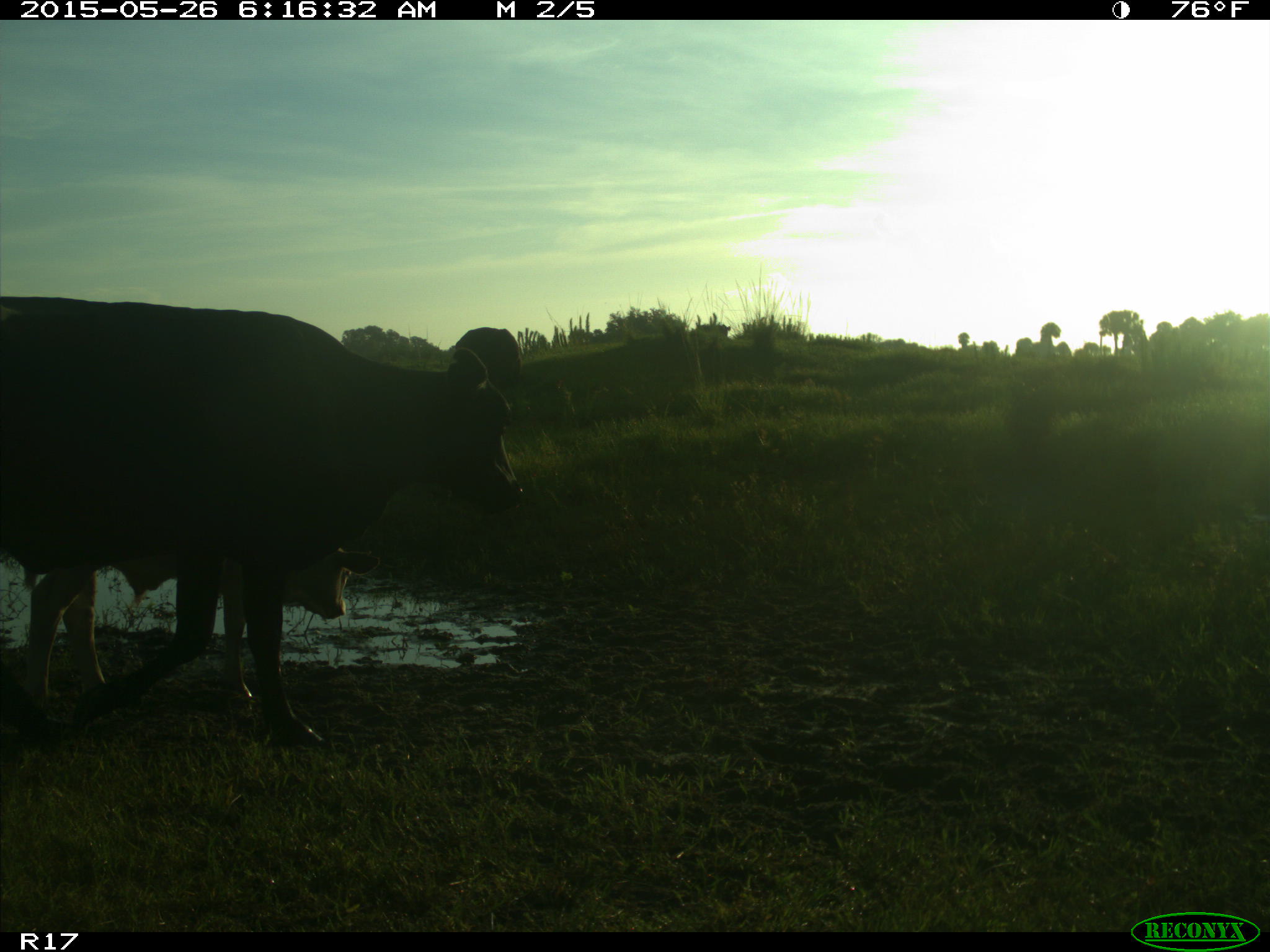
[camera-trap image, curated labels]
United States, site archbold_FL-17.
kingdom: Animalia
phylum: Chordata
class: Mammalia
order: Artiodactyla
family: Bovidae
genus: Bos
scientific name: Bos taurus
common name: domestic cow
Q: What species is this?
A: Bos taurus (domestic cow).